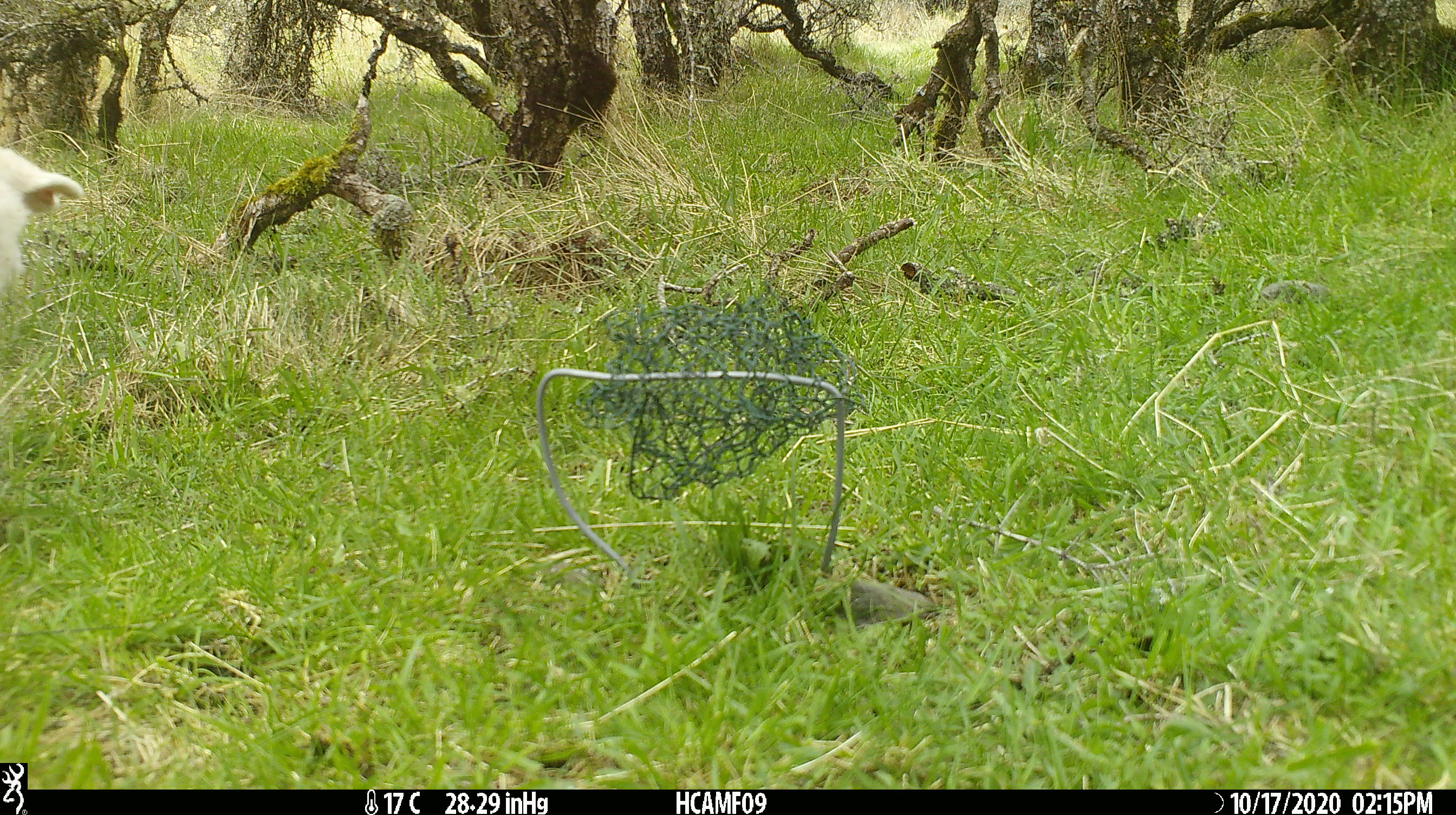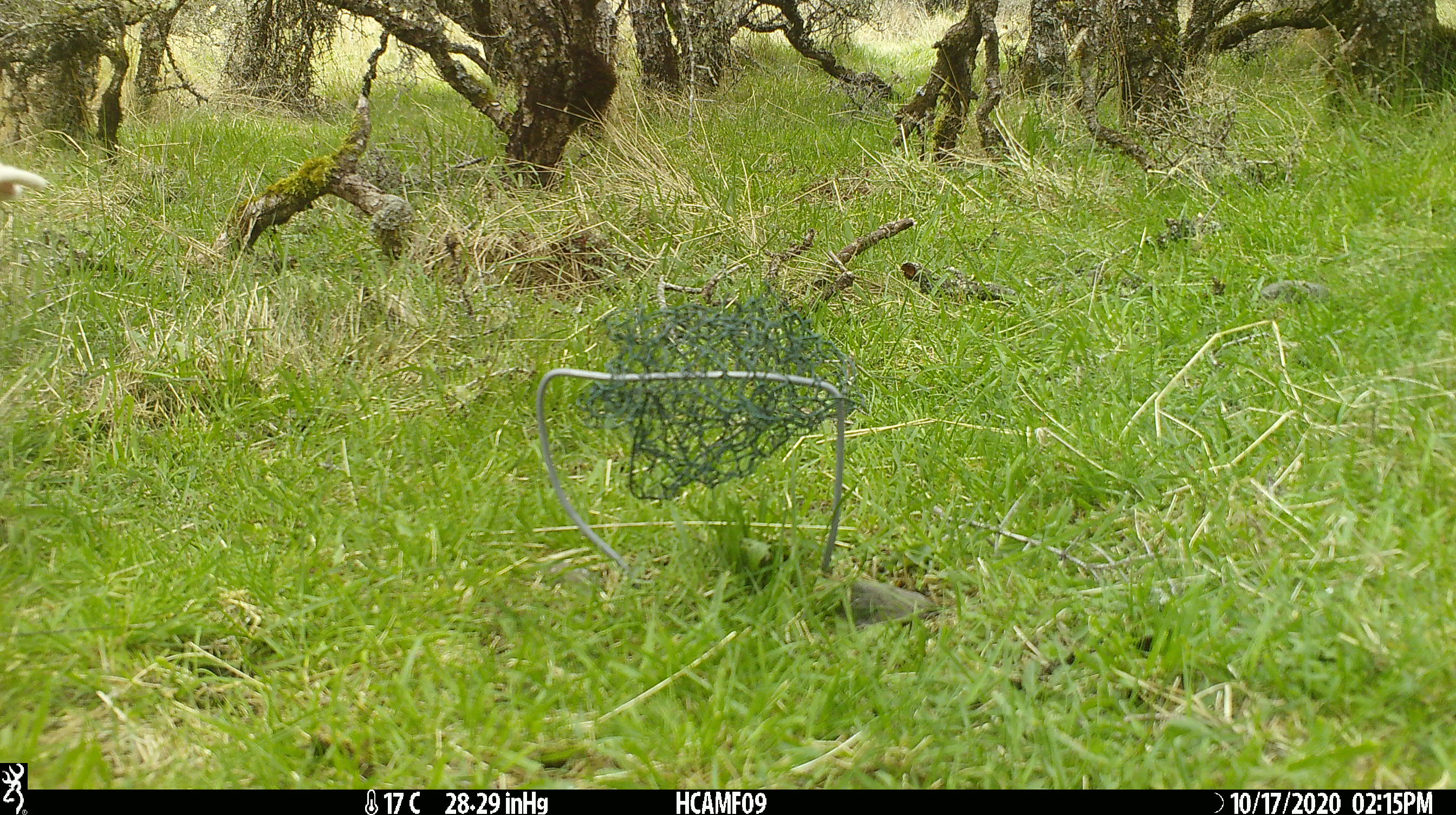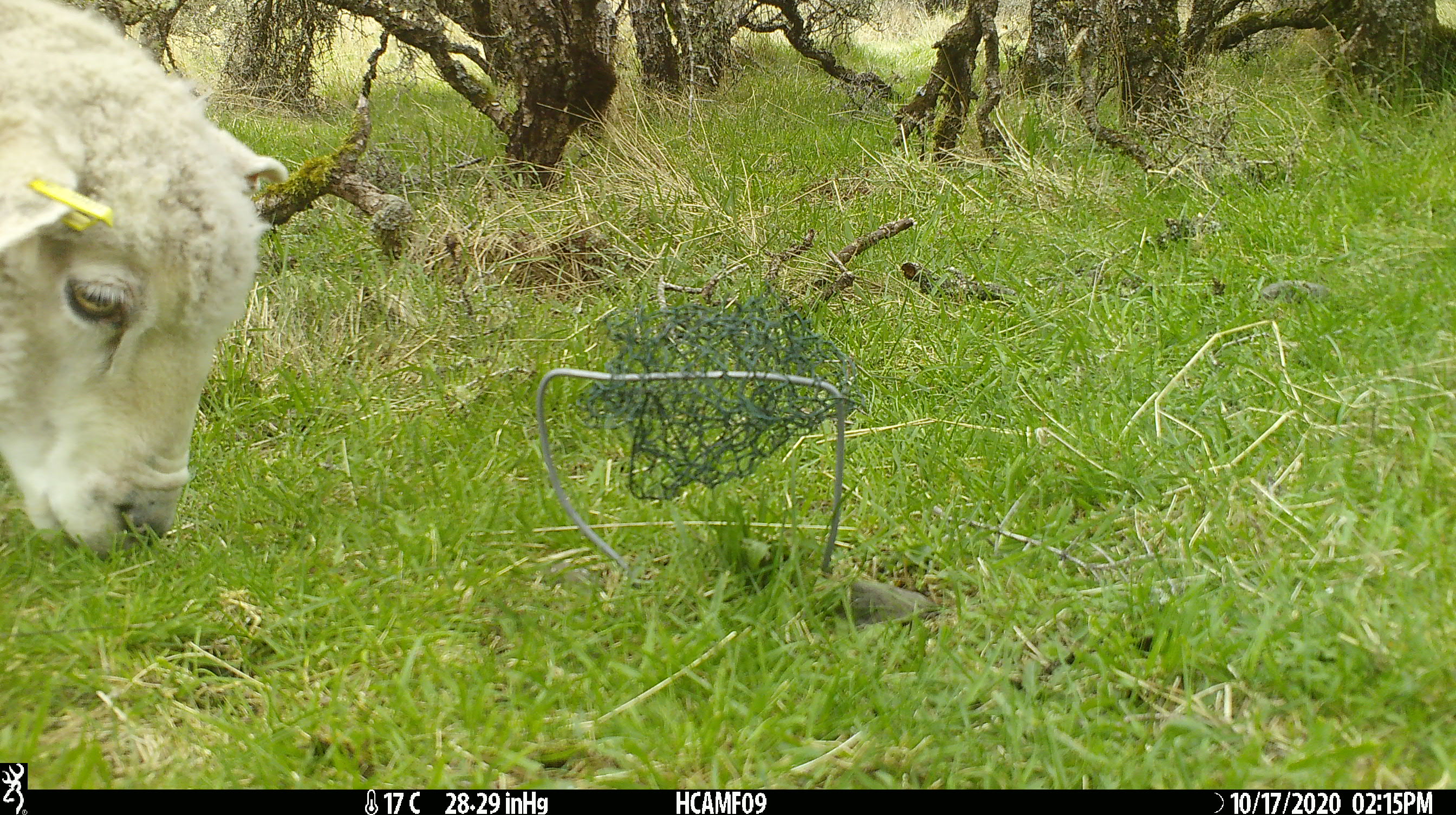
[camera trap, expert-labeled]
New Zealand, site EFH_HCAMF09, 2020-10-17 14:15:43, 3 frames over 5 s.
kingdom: Animalia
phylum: Chordata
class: Mammalia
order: Artiodactyla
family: Bovidae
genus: Ovis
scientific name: Ovis aries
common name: domestic sheep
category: sheep